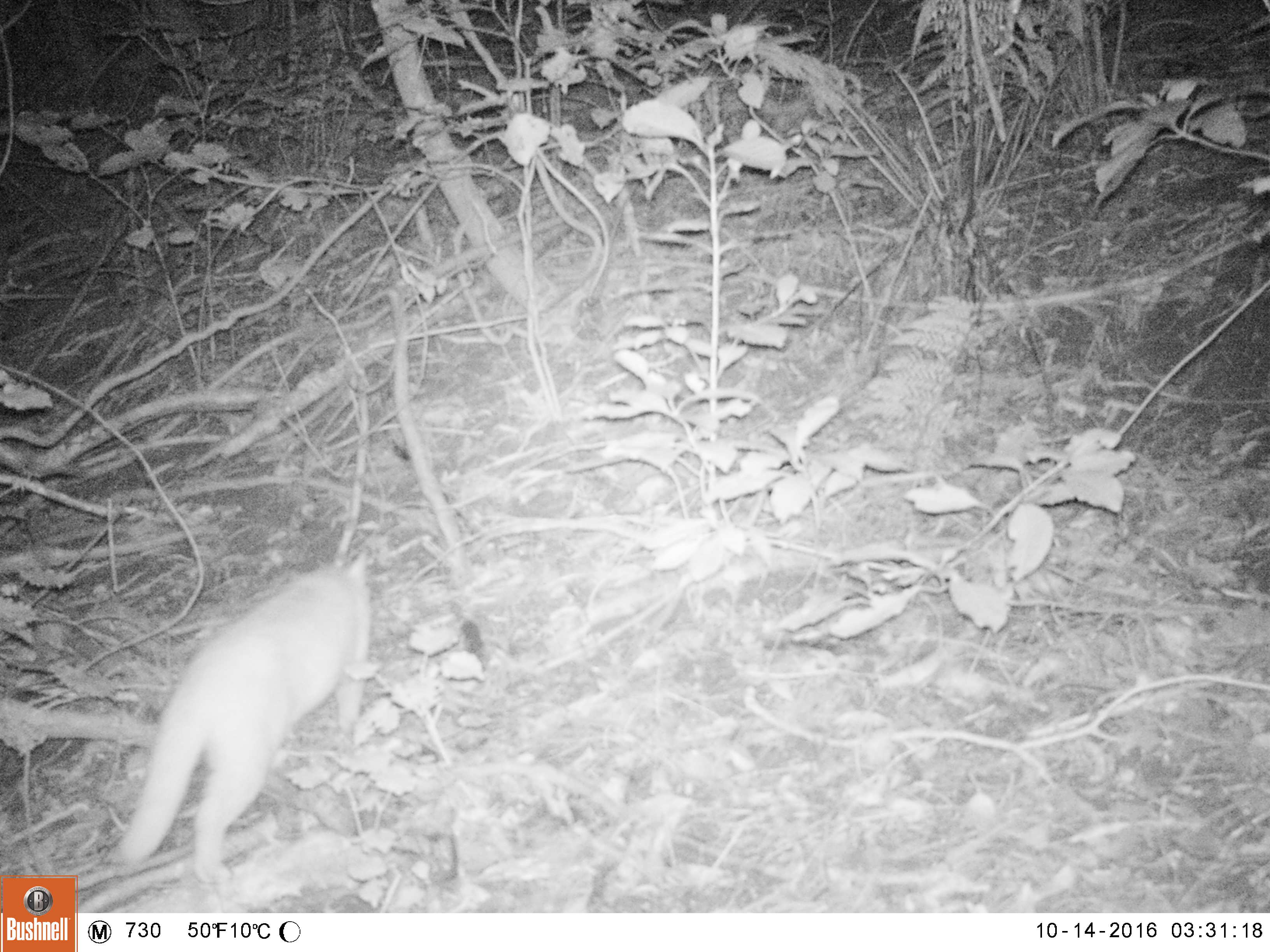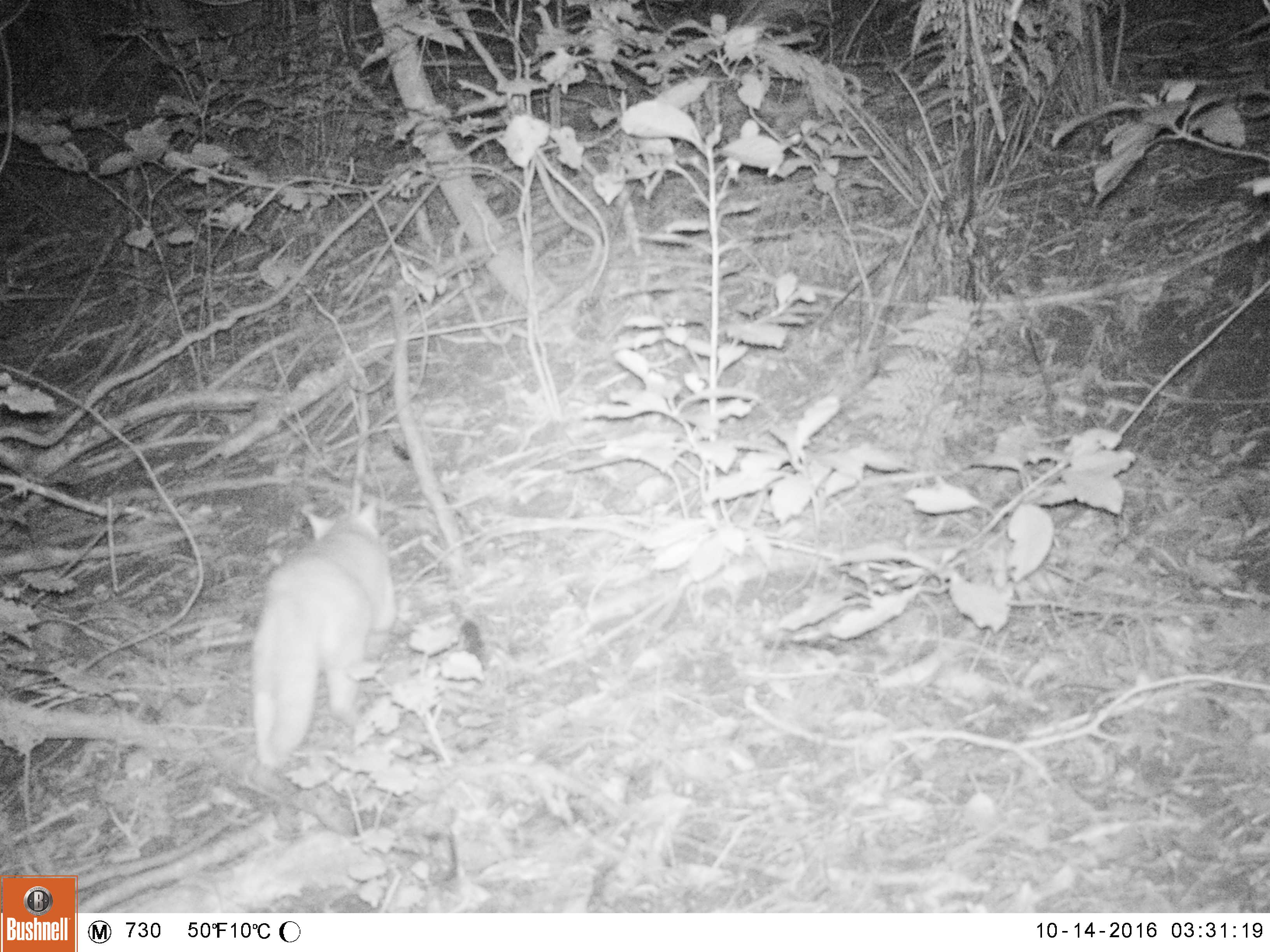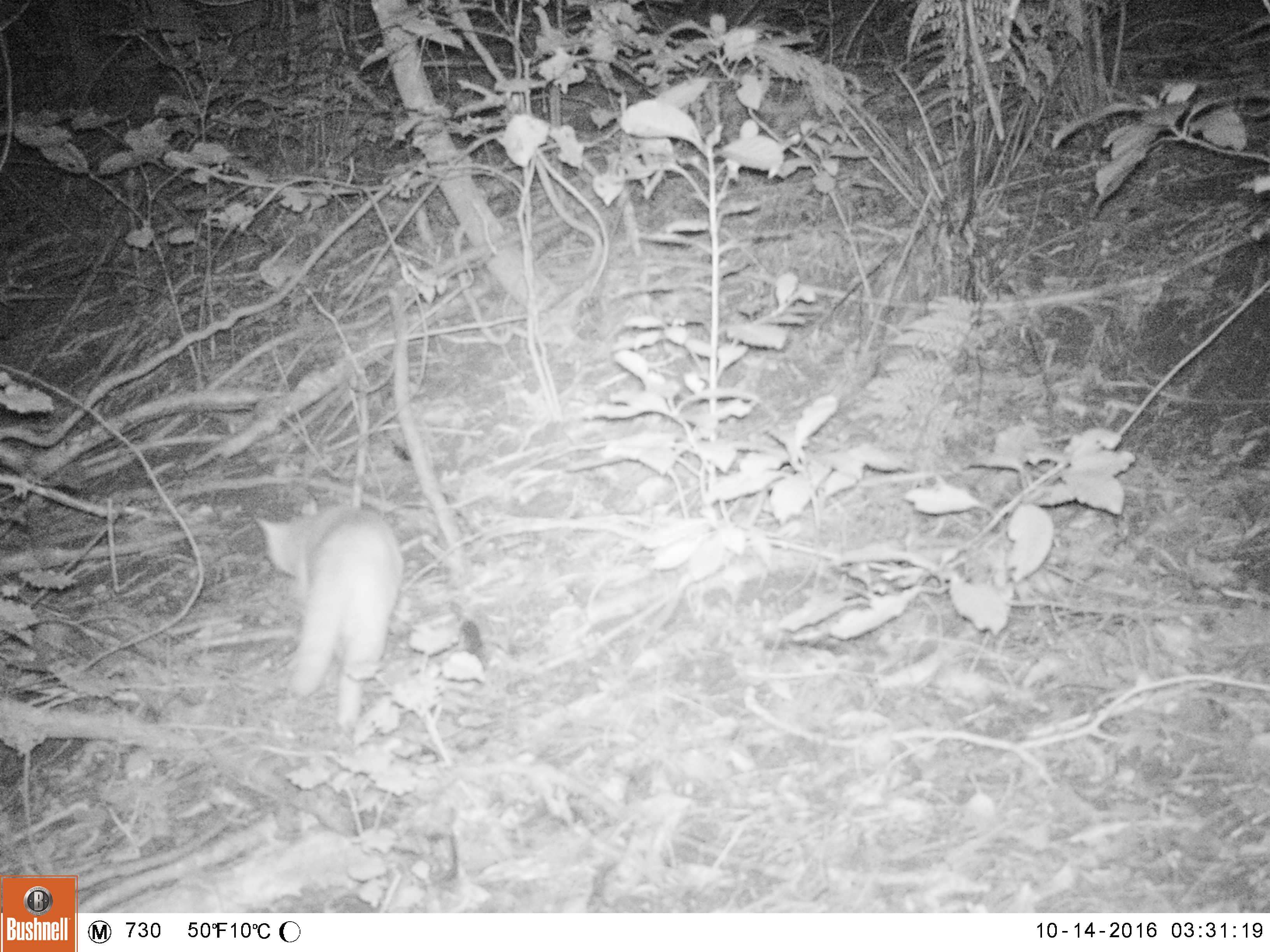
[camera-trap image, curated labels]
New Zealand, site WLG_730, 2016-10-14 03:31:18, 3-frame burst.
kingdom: Animalia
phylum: Chordata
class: Mammalia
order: Carnivora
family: Felidae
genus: Felis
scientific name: Felis catus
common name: domestic cat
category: cat